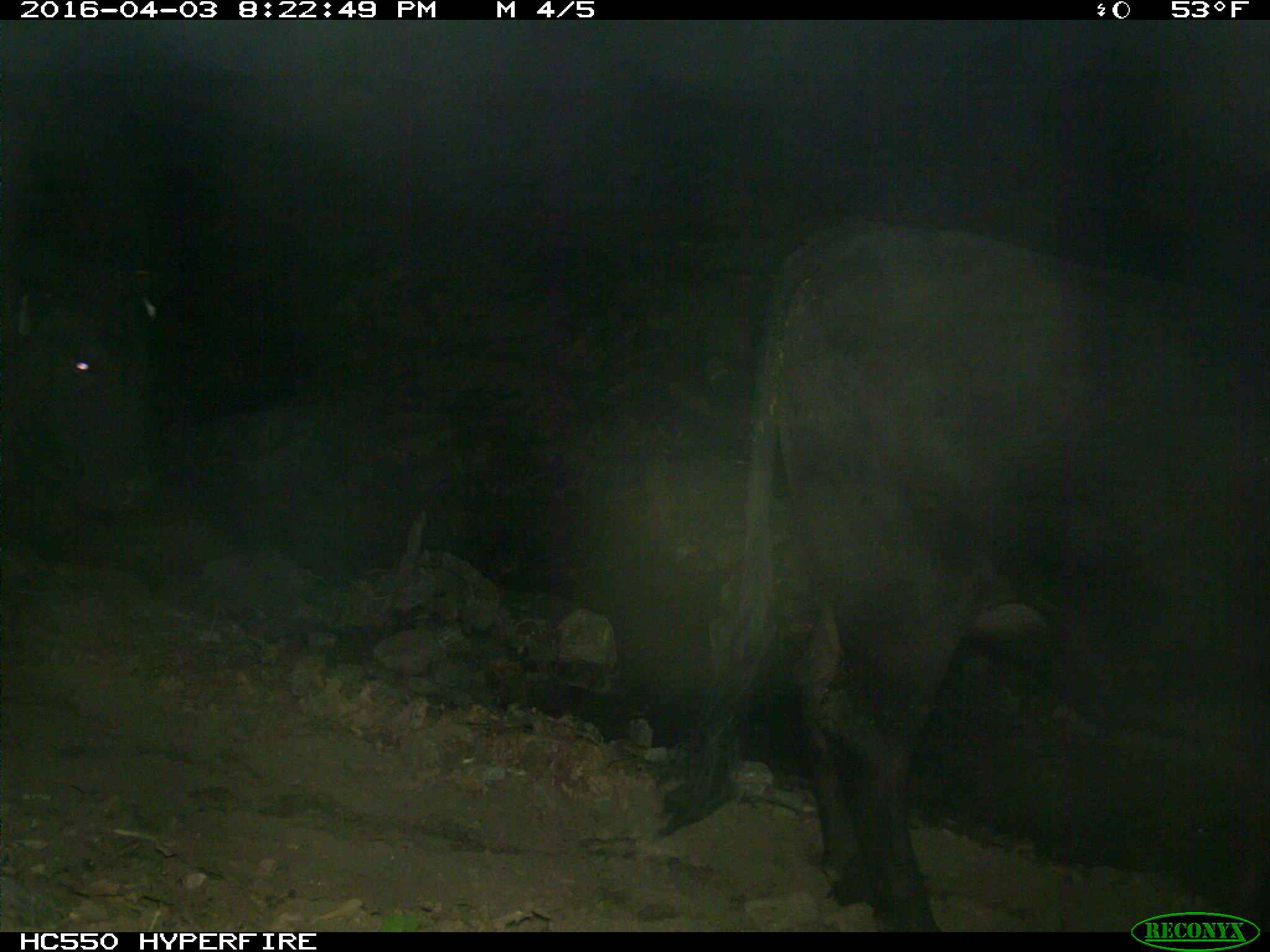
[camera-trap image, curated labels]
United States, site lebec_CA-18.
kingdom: Animalia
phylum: Chordata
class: Mammalia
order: Artiodactyla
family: Bovidae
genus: Bos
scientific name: Bos taurus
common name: domestic cow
Bos taurus (domestic cow).